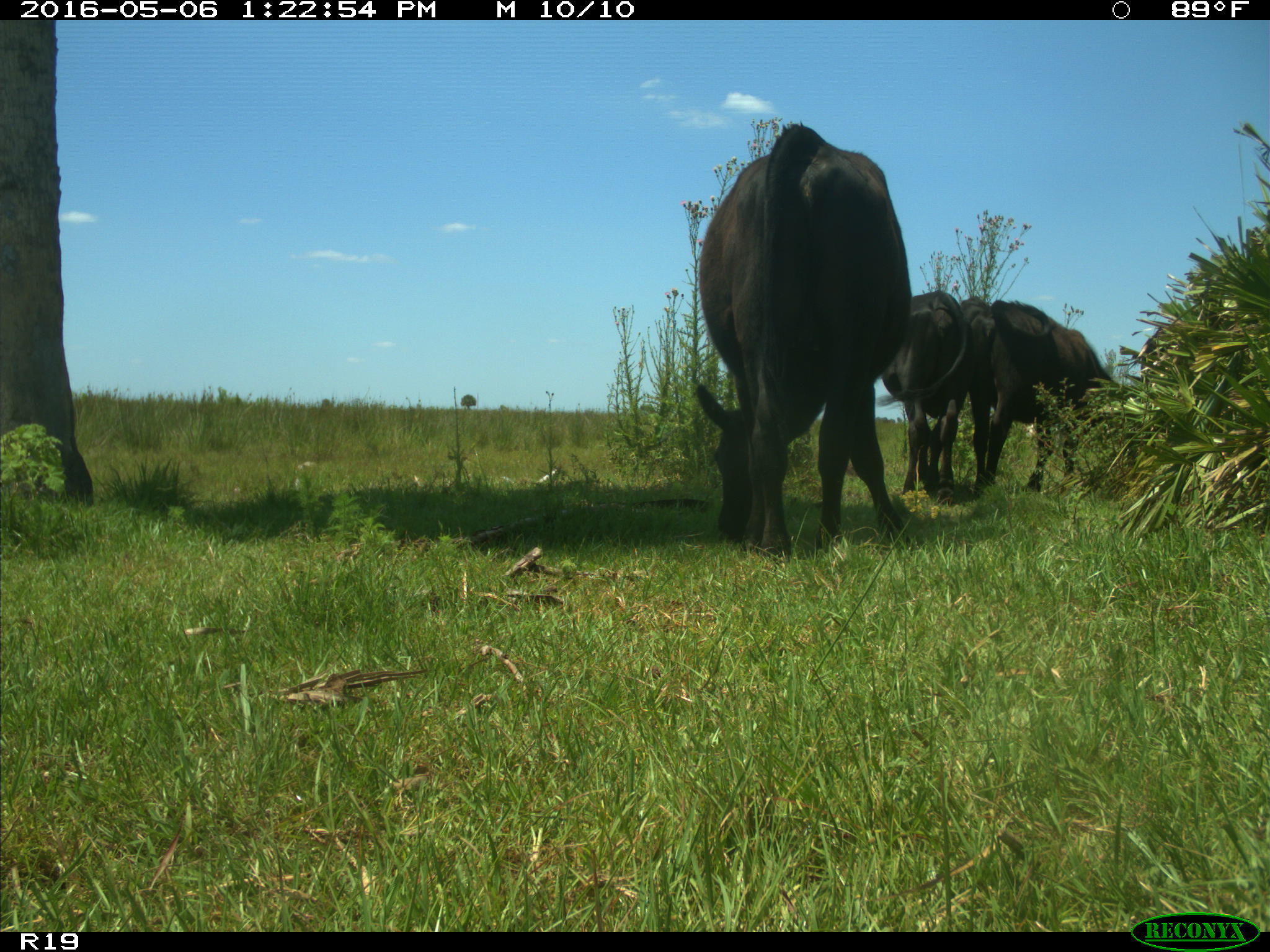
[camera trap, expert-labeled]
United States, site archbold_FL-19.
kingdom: Animalia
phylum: Chordata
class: Mammalia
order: Artiodactyla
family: Bovidae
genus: Bos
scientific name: Bos taurus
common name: domestic cow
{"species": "Bos taurus (domestic cow)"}